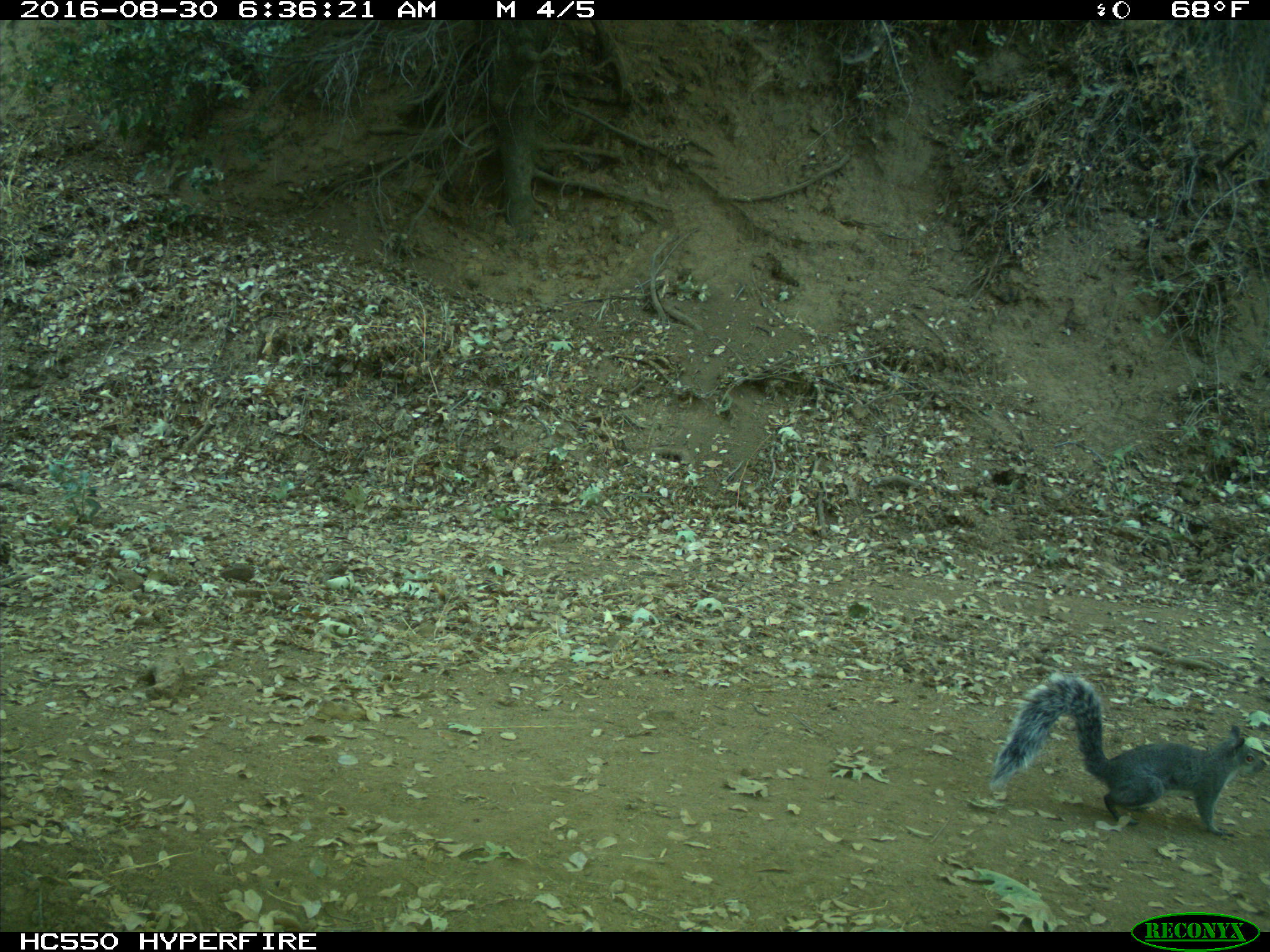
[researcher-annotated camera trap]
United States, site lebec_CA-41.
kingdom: Animalia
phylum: Chordata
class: Mammalia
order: Rodentia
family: Sciuridae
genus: Sciurus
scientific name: Sciurus carolinensis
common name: eastern gray squirrel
Sciurus carolinensis (eastern gray squirrel).